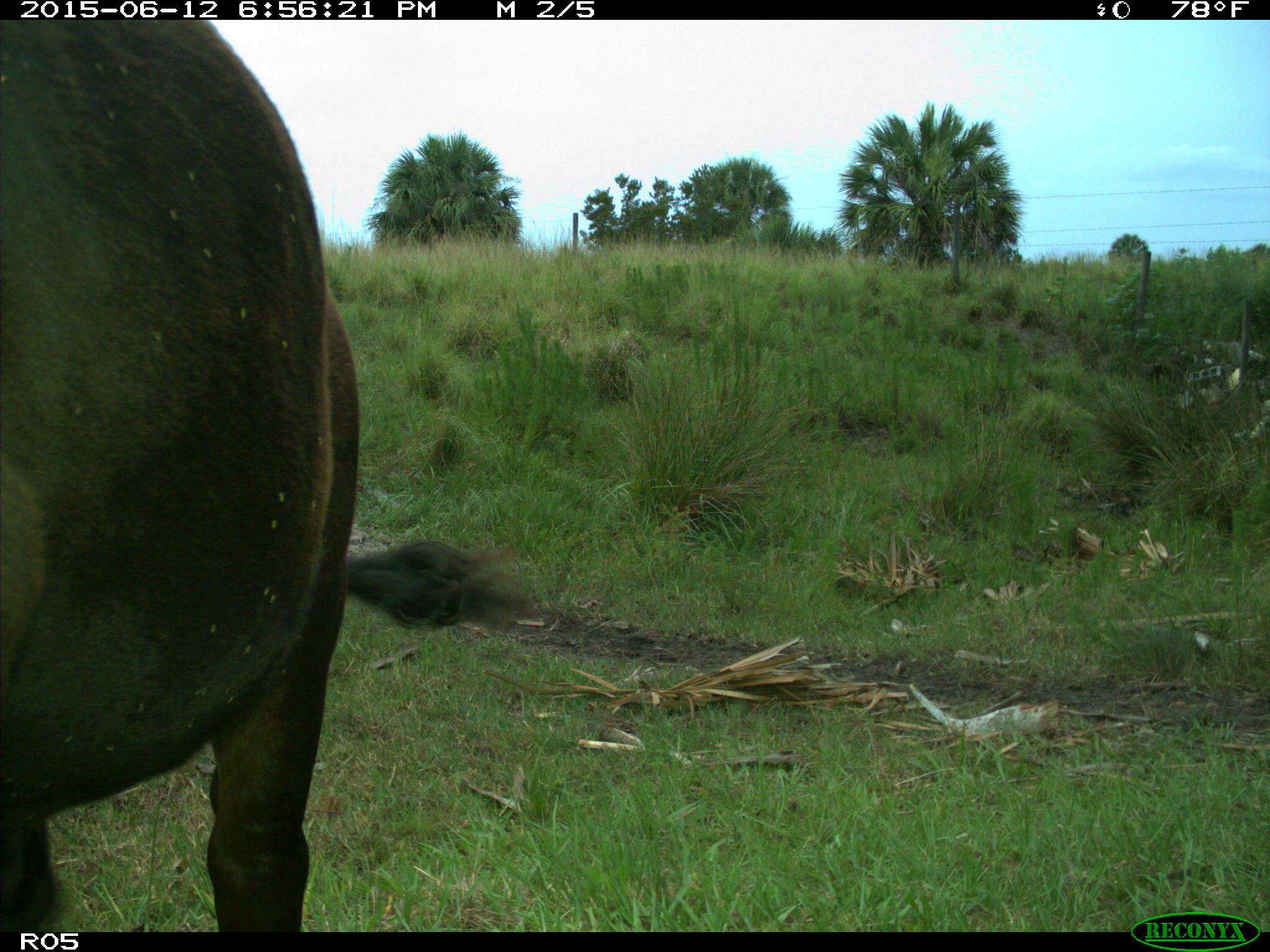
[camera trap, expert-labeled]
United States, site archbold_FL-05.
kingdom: Animalia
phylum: Chordata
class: Mammalia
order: Artiodactyla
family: Bovidae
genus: Bos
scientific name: Bos taurus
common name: domestic cow